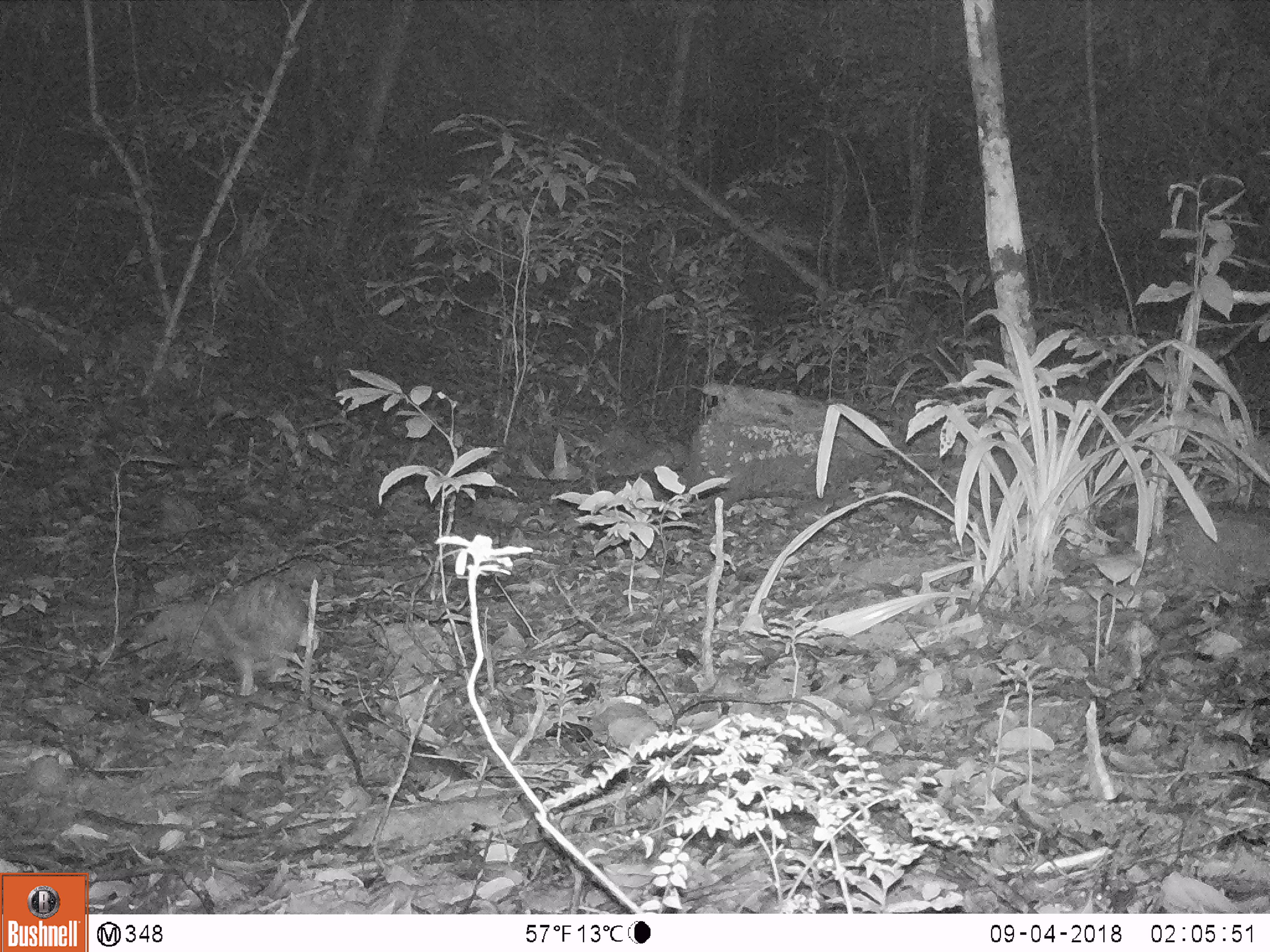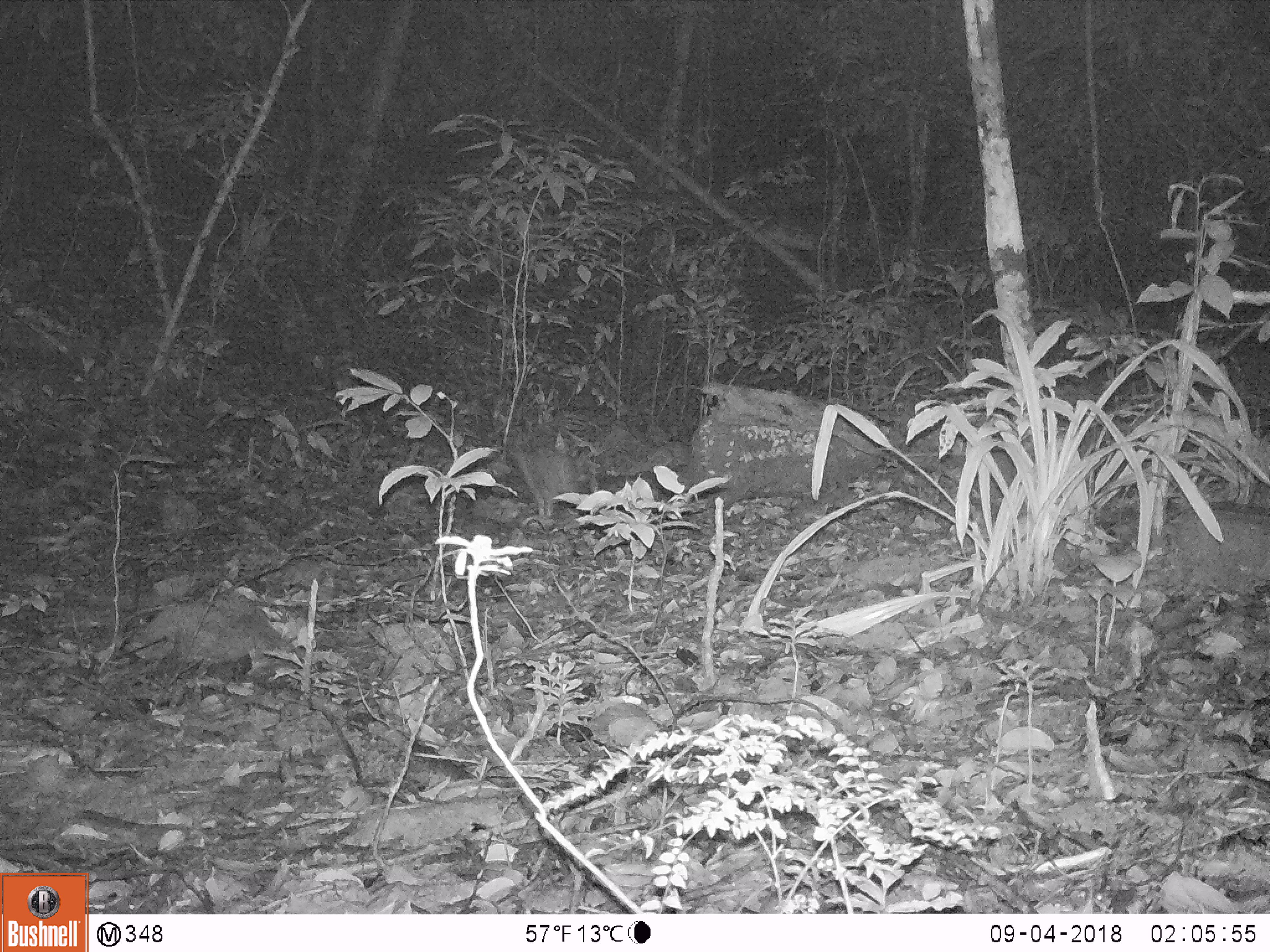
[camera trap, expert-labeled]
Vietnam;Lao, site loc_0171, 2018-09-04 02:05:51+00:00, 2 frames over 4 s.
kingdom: Animalia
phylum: Chordata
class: Mammalia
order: Rodentia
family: Hystricidae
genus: Atherurus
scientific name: Atherurus macrourus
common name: asiatic brush-tailed porcupine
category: asiatic brush tailed porcupine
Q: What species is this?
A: Asiatic brush tailed porcupine (asiatic brush-tailed porcupine) (Atherurus macrourus).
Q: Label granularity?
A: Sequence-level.